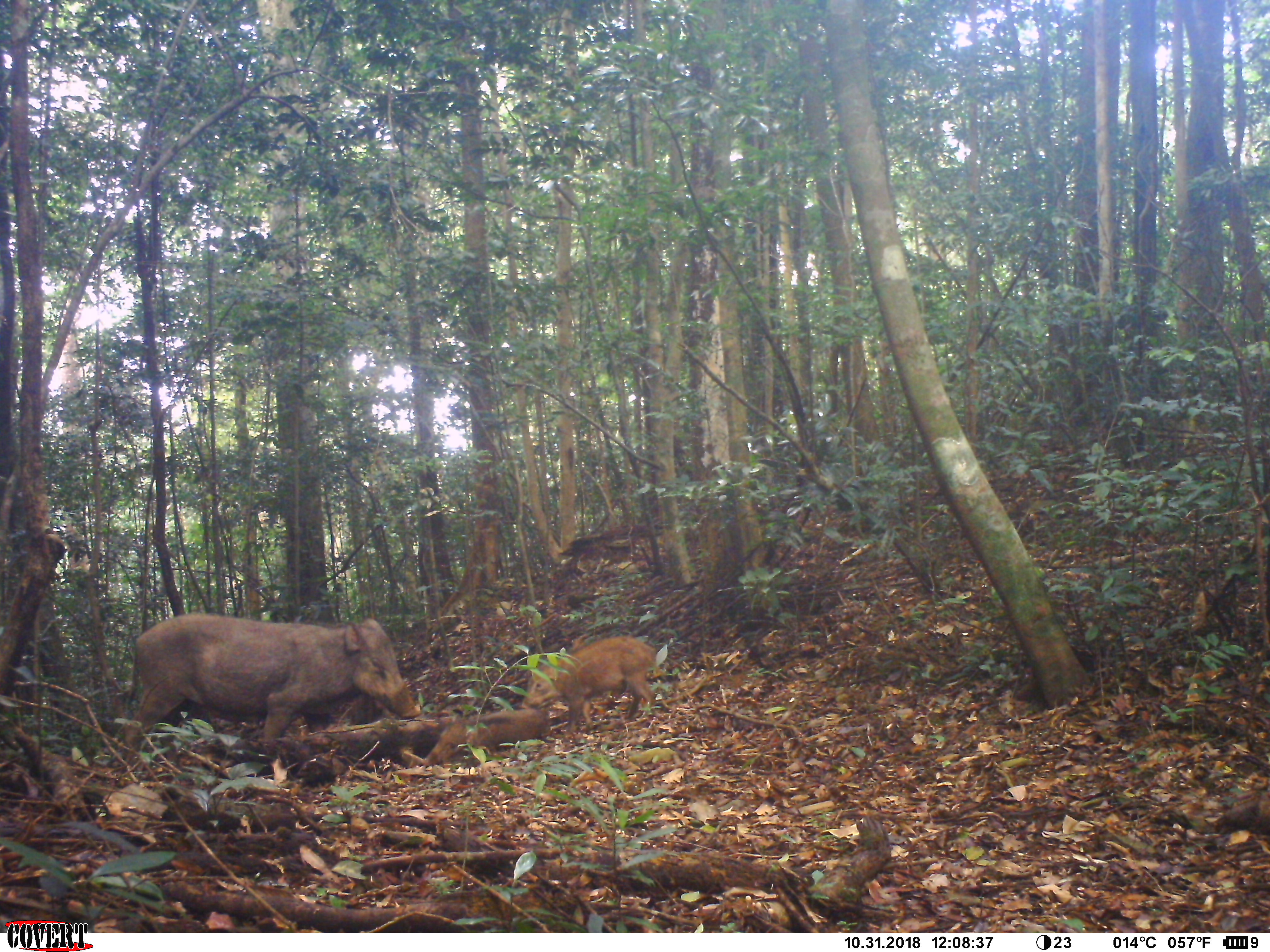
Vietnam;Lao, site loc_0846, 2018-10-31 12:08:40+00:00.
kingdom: Animalia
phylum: Chordata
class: Mammalia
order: Artiodactyla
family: Suidae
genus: Sus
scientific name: Sus scrofa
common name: eurasian wild pig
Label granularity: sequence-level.